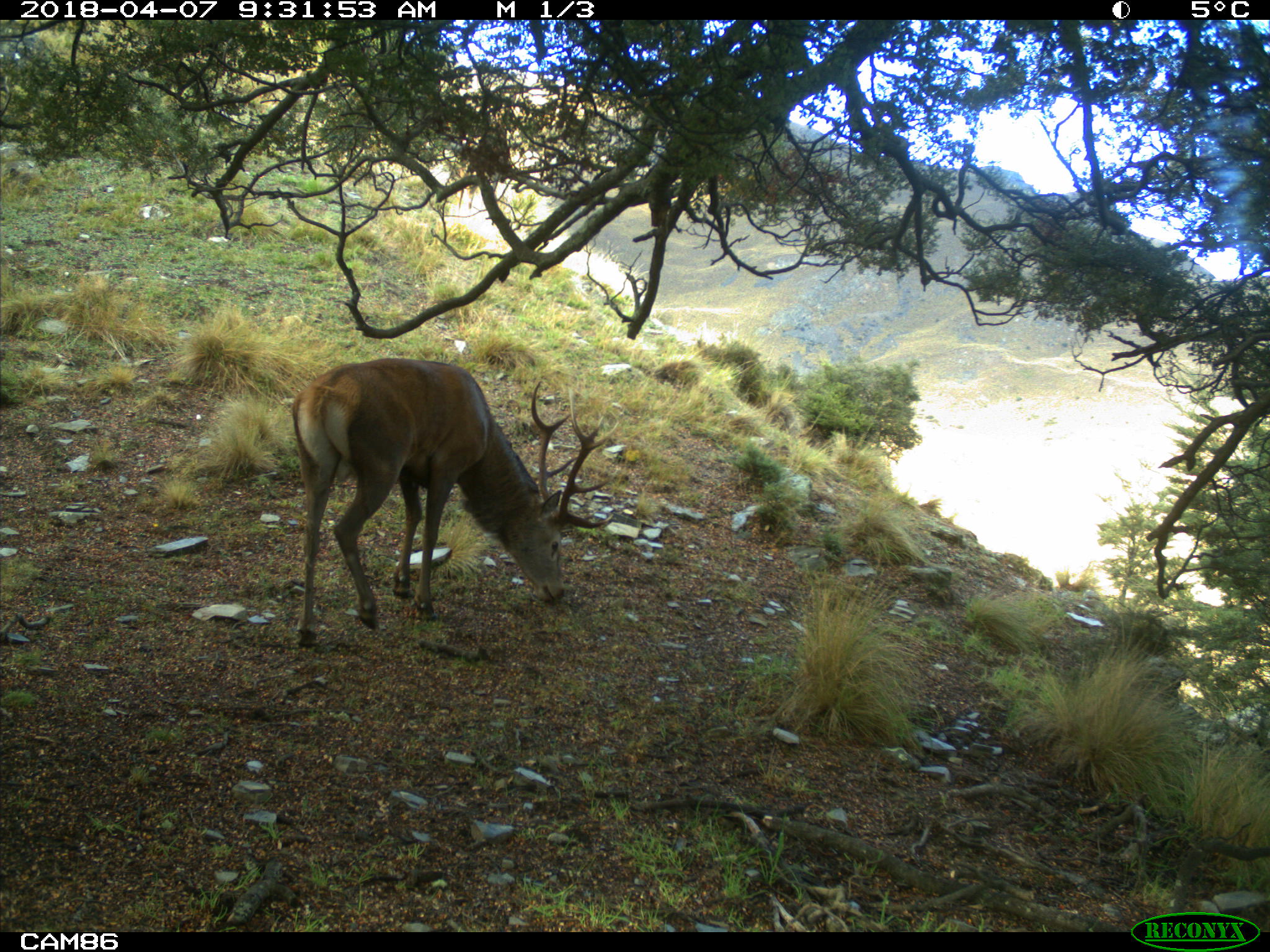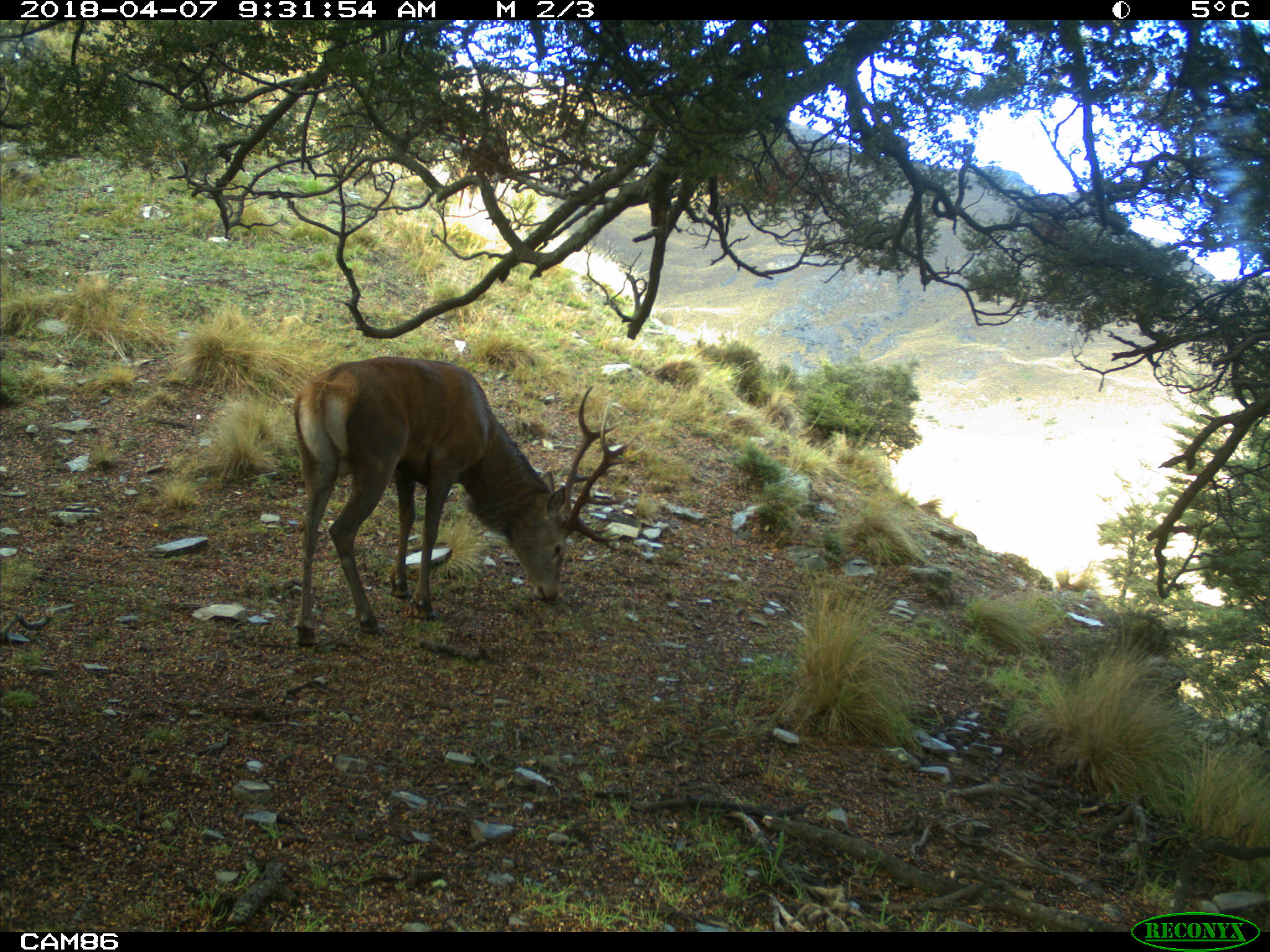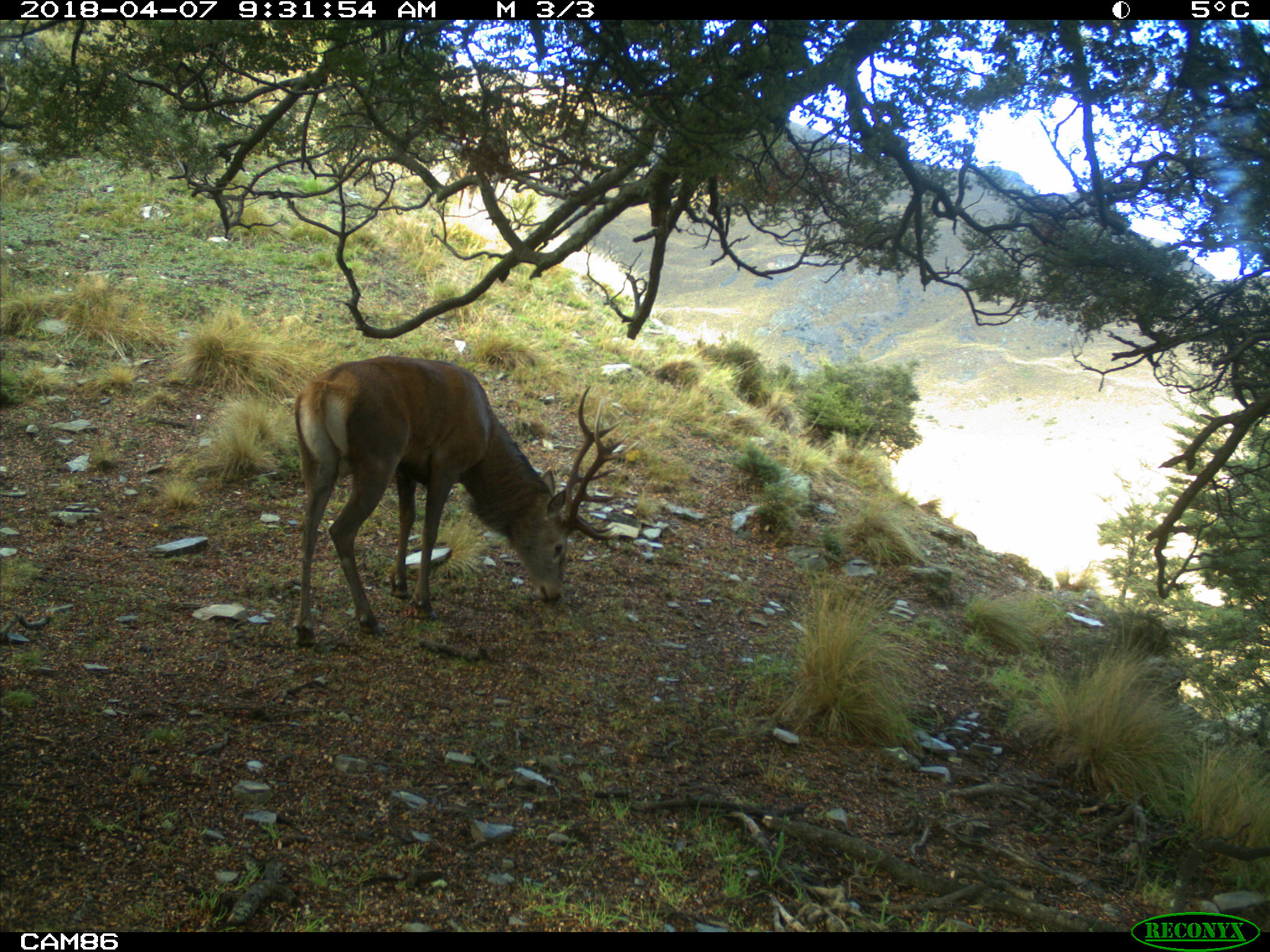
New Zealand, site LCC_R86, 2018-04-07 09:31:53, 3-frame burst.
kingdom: Animalia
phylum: Chordata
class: Mammalia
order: Artiodactyla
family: Cervidae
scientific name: Cervidae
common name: deer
Deer (Cervidae).